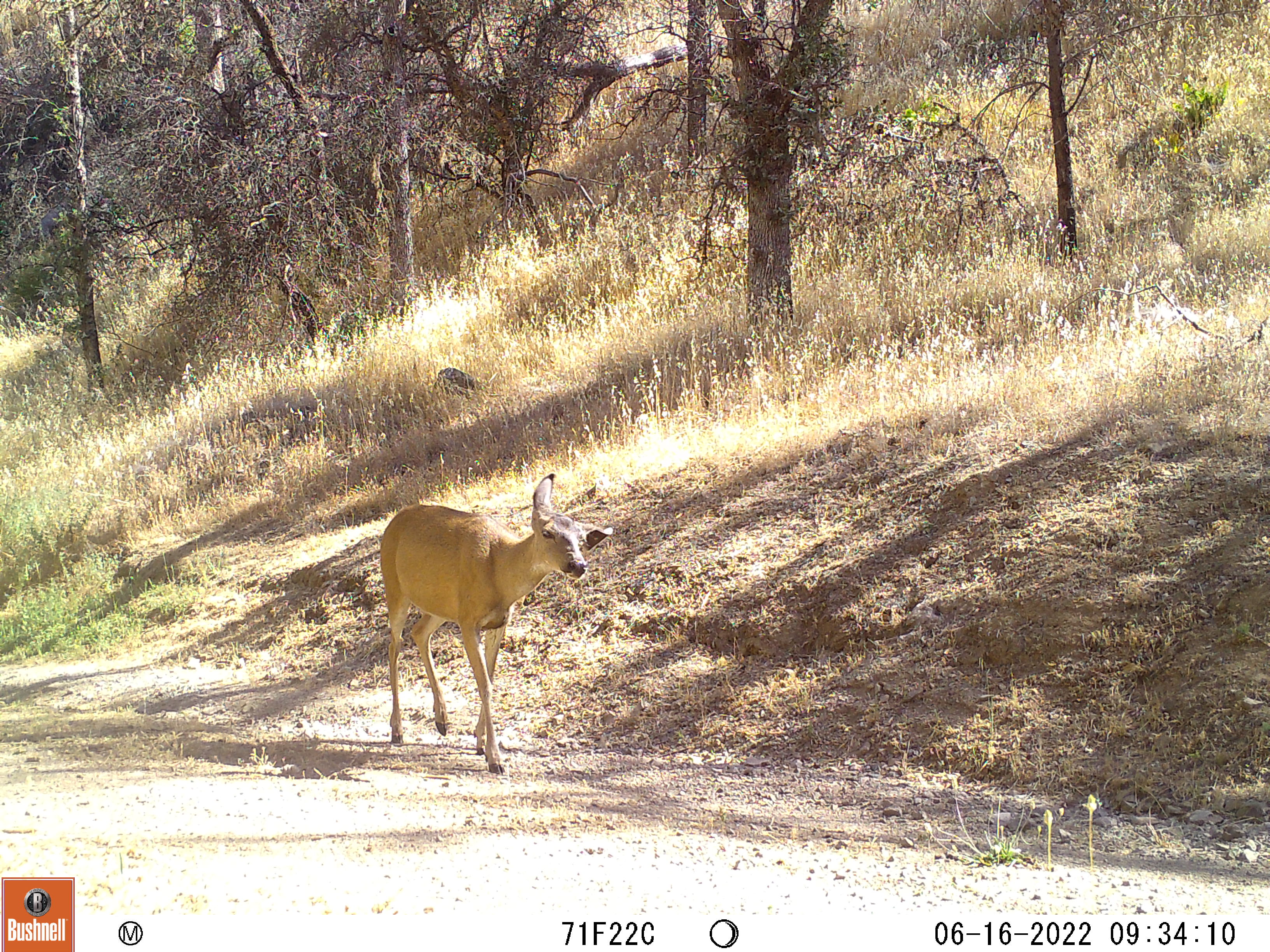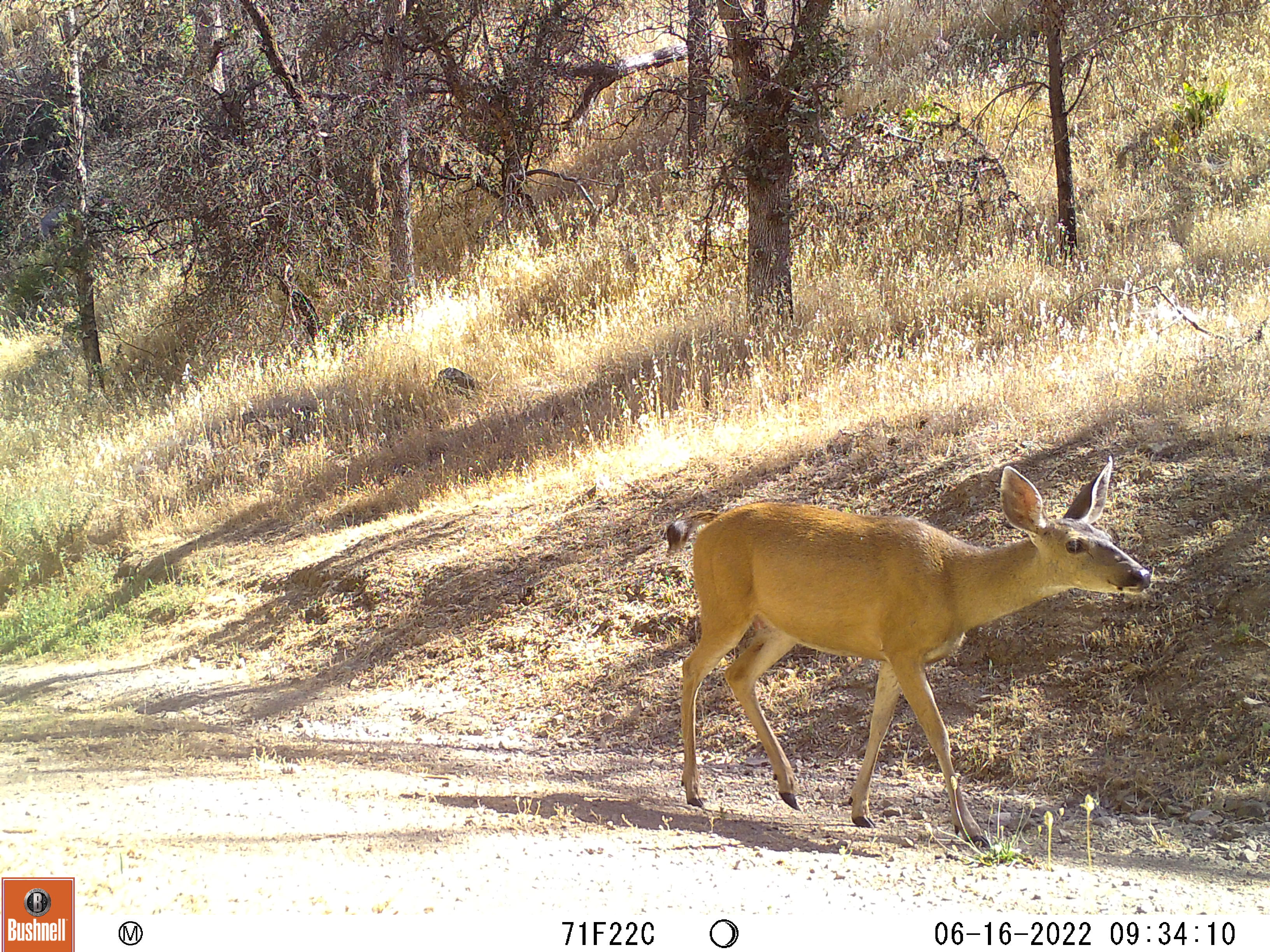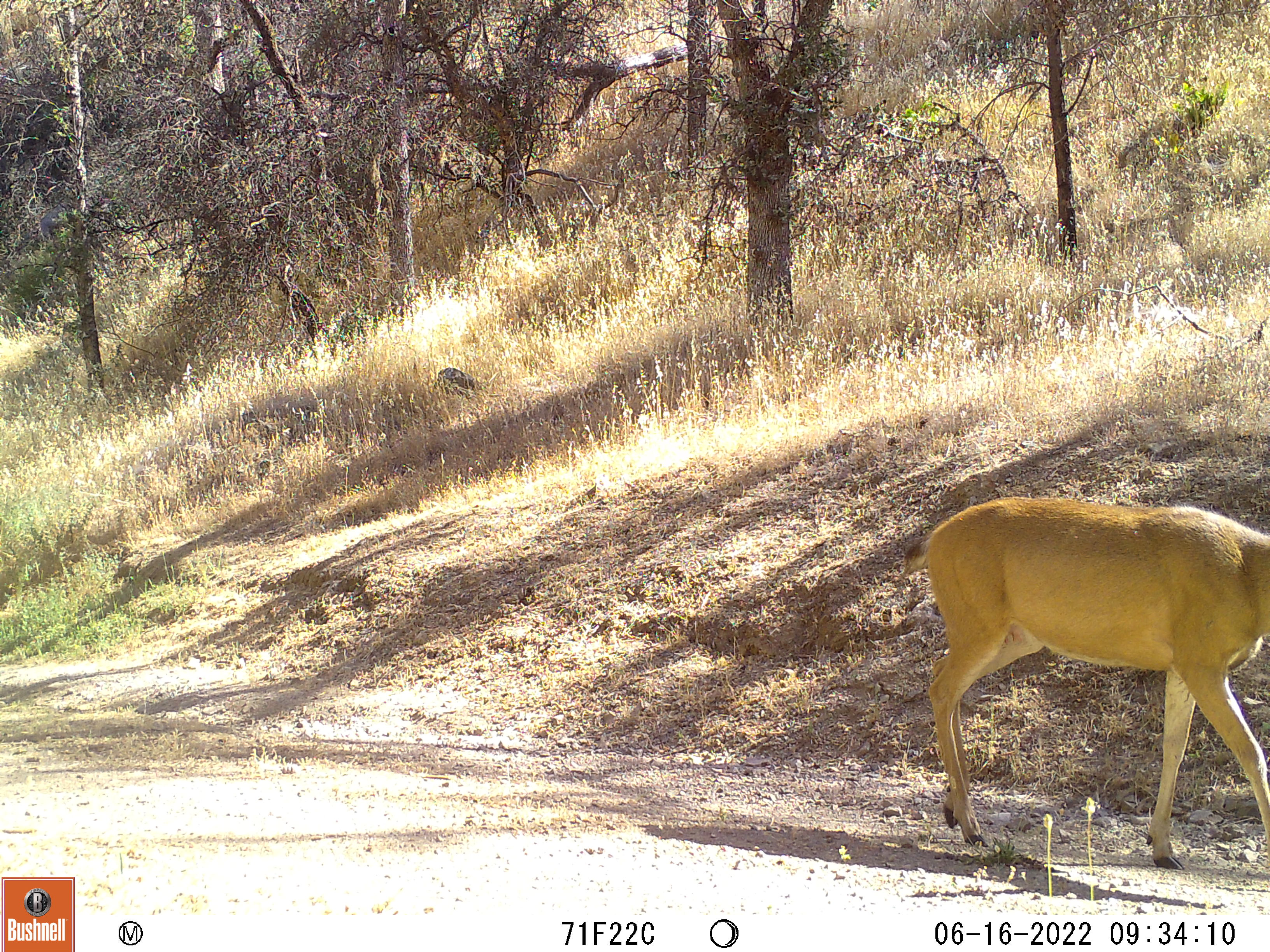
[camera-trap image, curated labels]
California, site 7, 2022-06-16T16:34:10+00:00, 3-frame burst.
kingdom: Animalia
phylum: Chordata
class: Mammalia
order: Artiodactyla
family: Cervidae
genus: Odocoileus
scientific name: Odocoileus hemionus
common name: mule deer